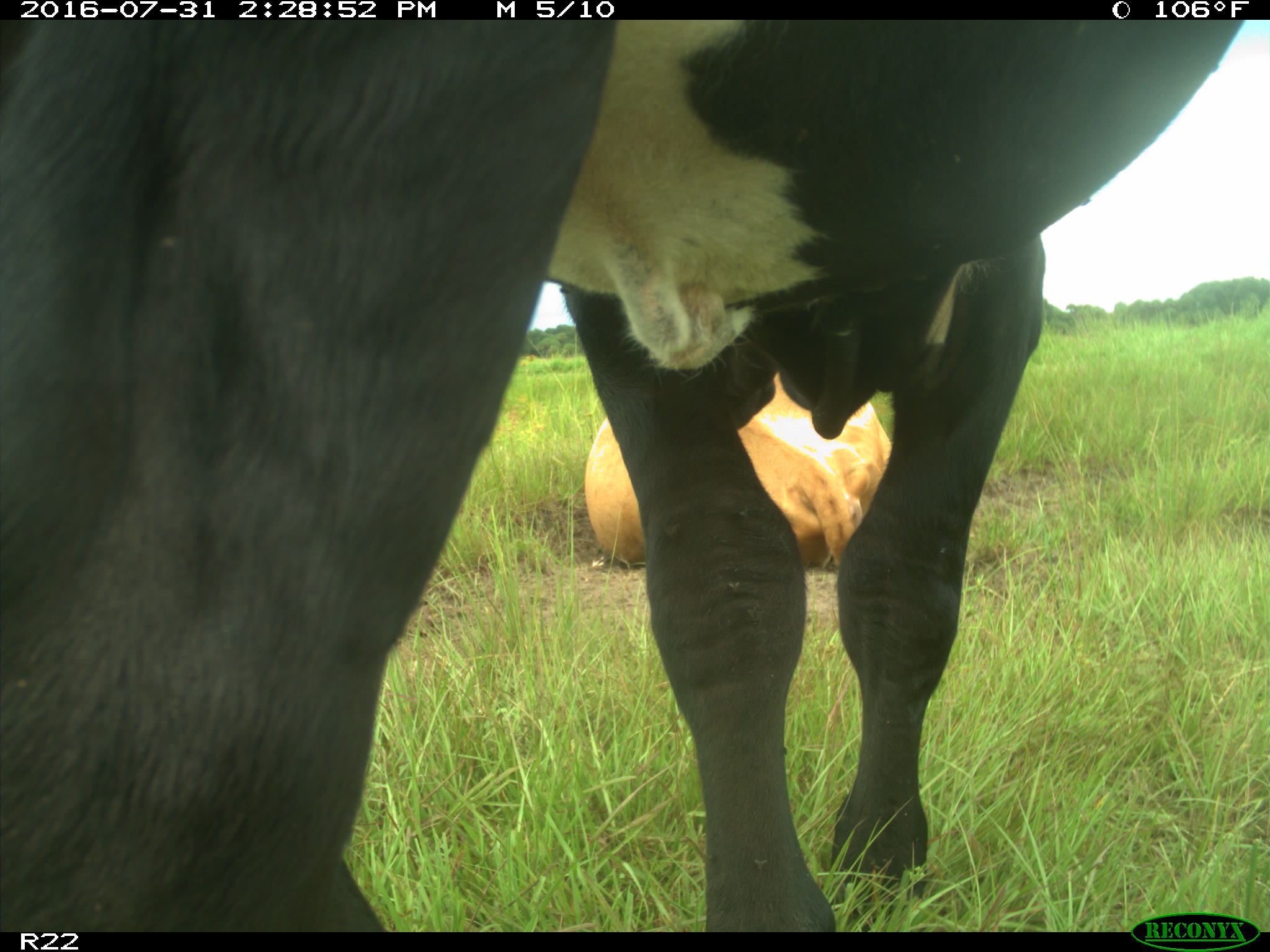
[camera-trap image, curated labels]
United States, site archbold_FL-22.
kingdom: Animalia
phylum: Chordata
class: Mammalia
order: Artiodactyla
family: Bovidae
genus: Bos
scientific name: Bos taurus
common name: domestic cow